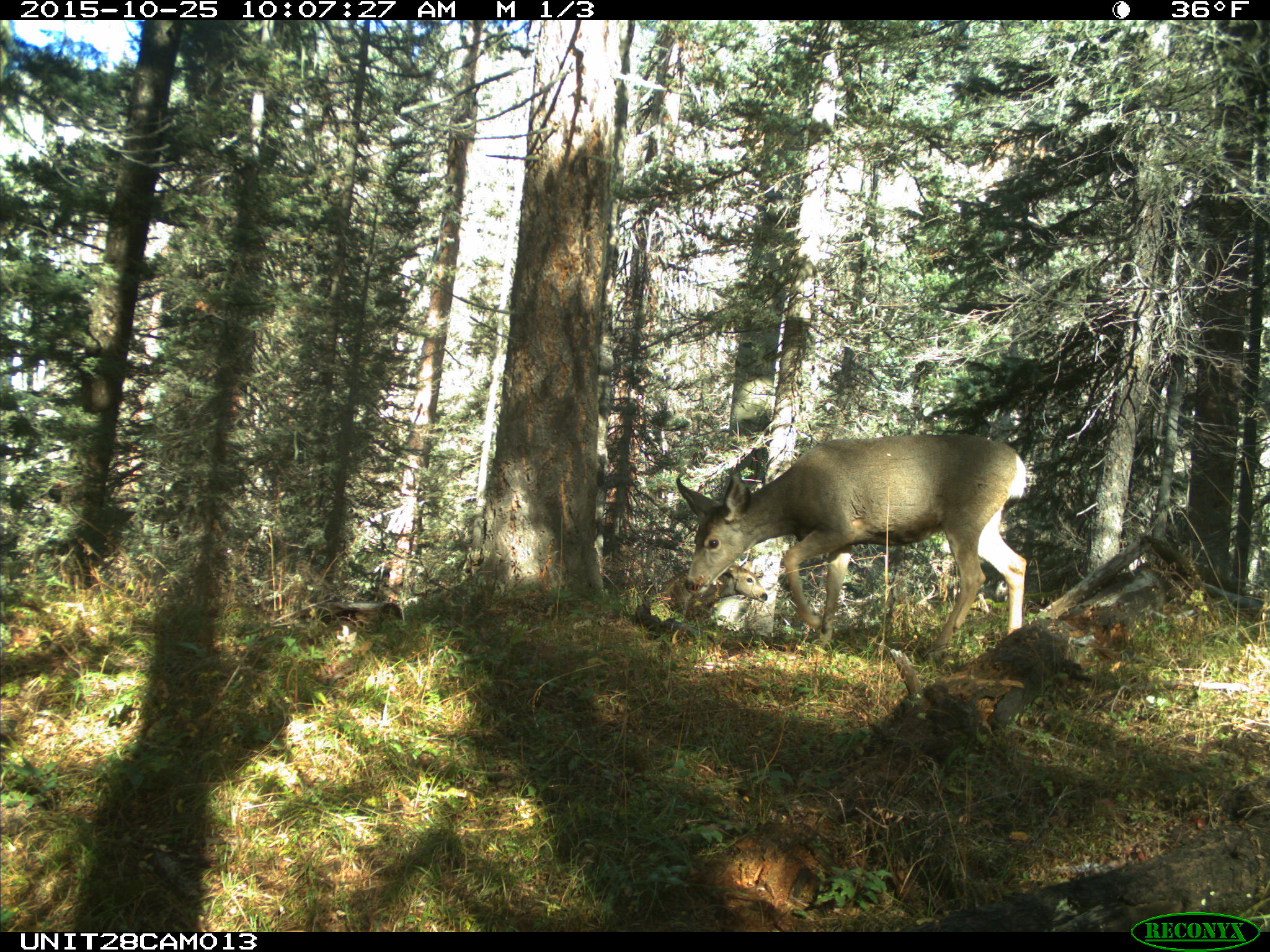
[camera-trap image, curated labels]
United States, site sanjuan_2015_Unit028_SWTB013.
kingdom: Animalia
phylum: Chordata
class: Mammalia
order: Artiodactyla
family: Cervidae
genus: Odocoileus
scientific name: Odocoileus hemionus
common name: mule deer